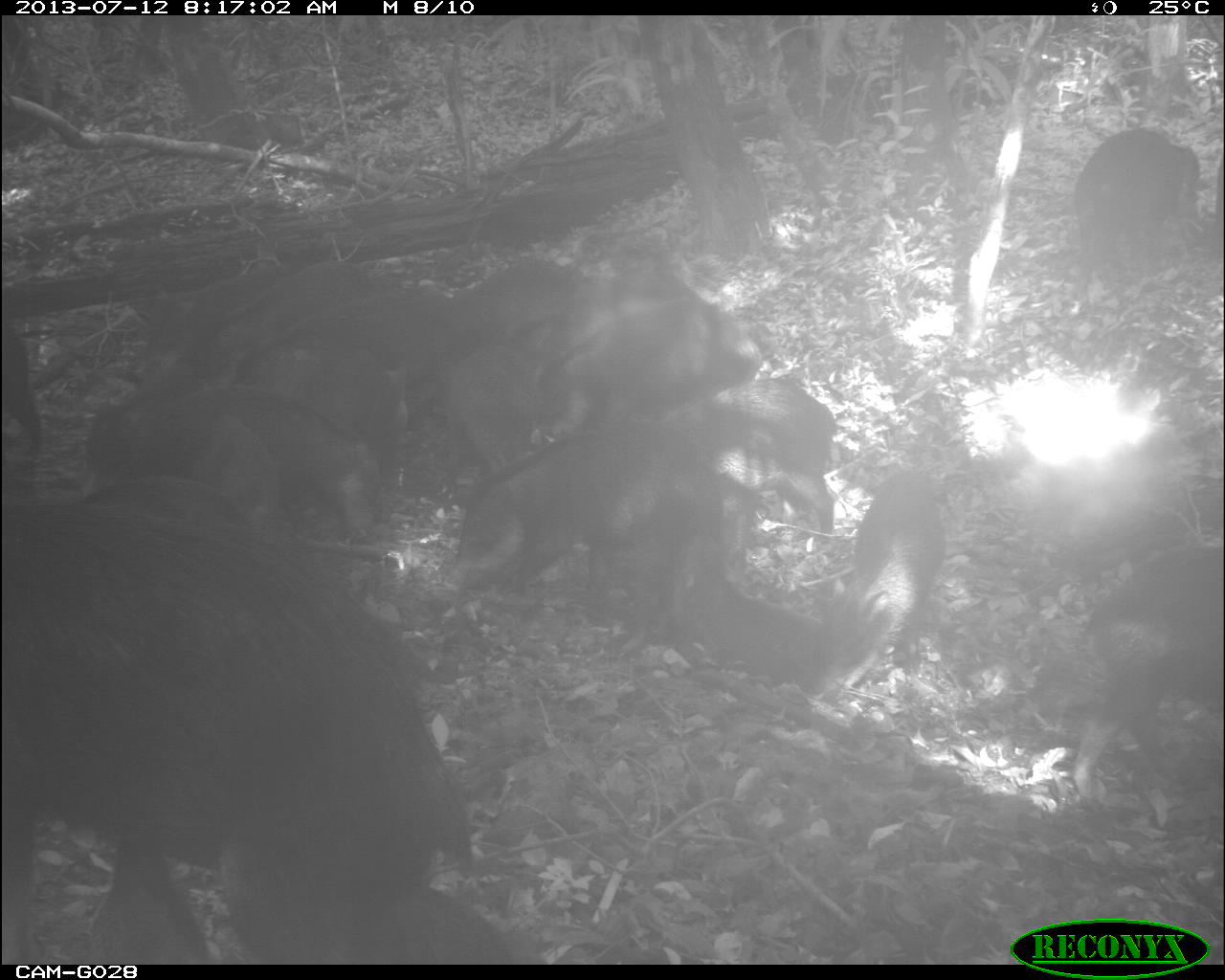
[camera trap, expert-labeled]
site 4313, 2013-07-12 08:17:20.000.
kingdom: Animalia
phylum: Chordata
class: Mammalia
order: Artiodactyla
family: Tayassuidae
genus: Tayassu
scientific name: Tayassu pecari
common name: white-lipped peccary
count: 25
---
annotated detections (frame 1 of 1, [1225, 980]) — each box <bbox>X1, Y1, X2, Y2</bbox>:
tayassu pecari: <bbox>0, 500, 476, 960</bbox>; <bbox>441, 419, 725, 633</bbox>; <bbox>1067, 547, 1218, 809</bbox>; <bbox>525, 294, 760, 459</bbox>; <bbox>799, 469, 943, 698</bbox>; <bbox>658, 378, 837, 560</bbox>; <bbox>173, 385, 382, 540</bbox>; <bbox>234, 332, 413, 478</bbox>; <bbox>1070, 127, 1199, 302</bbox>; <bbox>183, 258, 381, 366</bbox>; <bbox>278, 283, 489, 378</bbox>; <bbox>73, 357, 210, 496</bbox>; <bbox>537, 268, 697, 382</bbox>; <bbox>123, 405, 284, 511</bbox>; <bbox>431, 338, 550, 480</bbox>; <bbox>76, 477, 260, 529</bbox>; <bbox>398, 886, 515, 960</bbox>; <bbox>460, 257, 570, 334</bbox>; <bbox>2, 326, 47, 456</bbox>